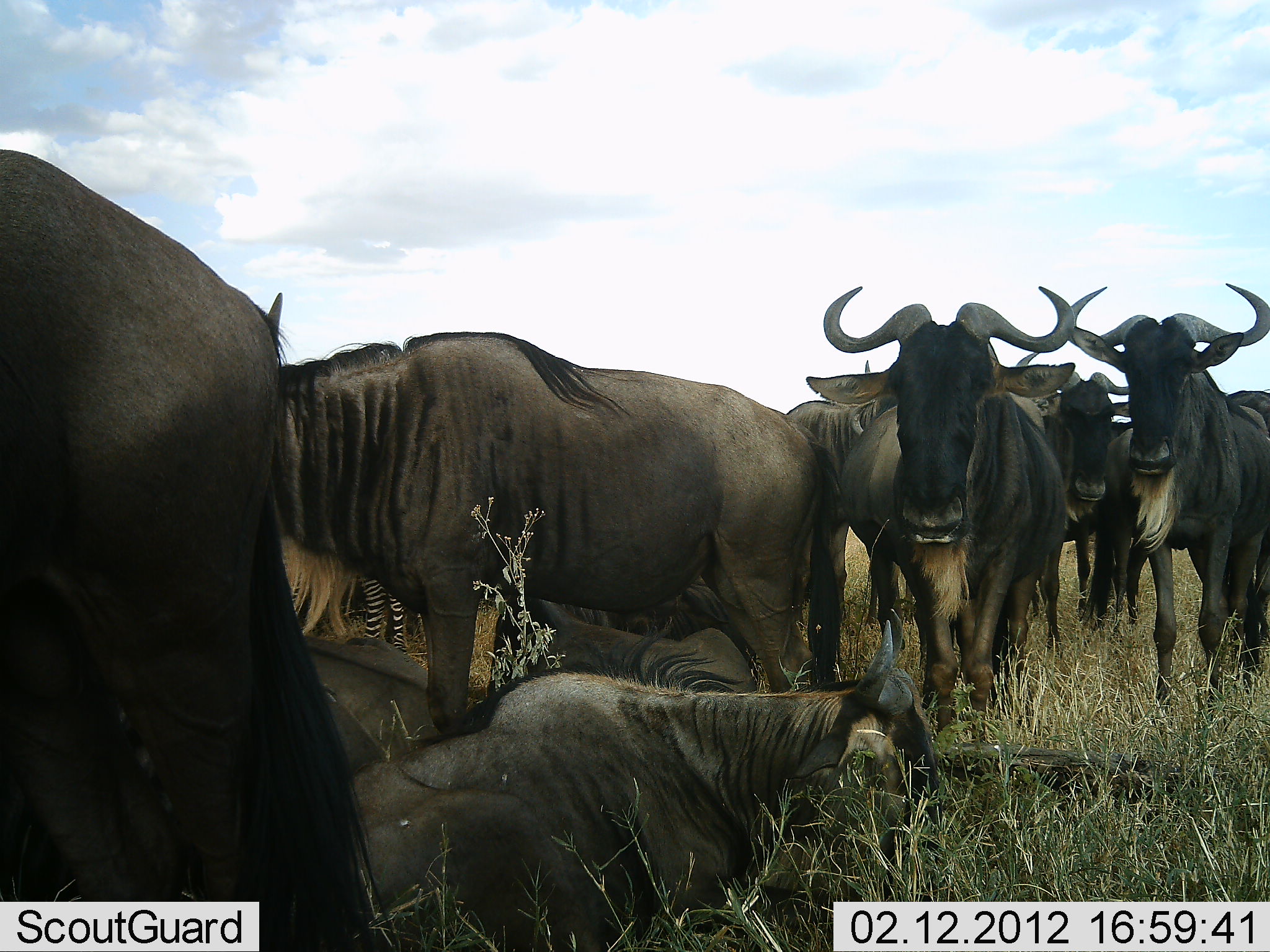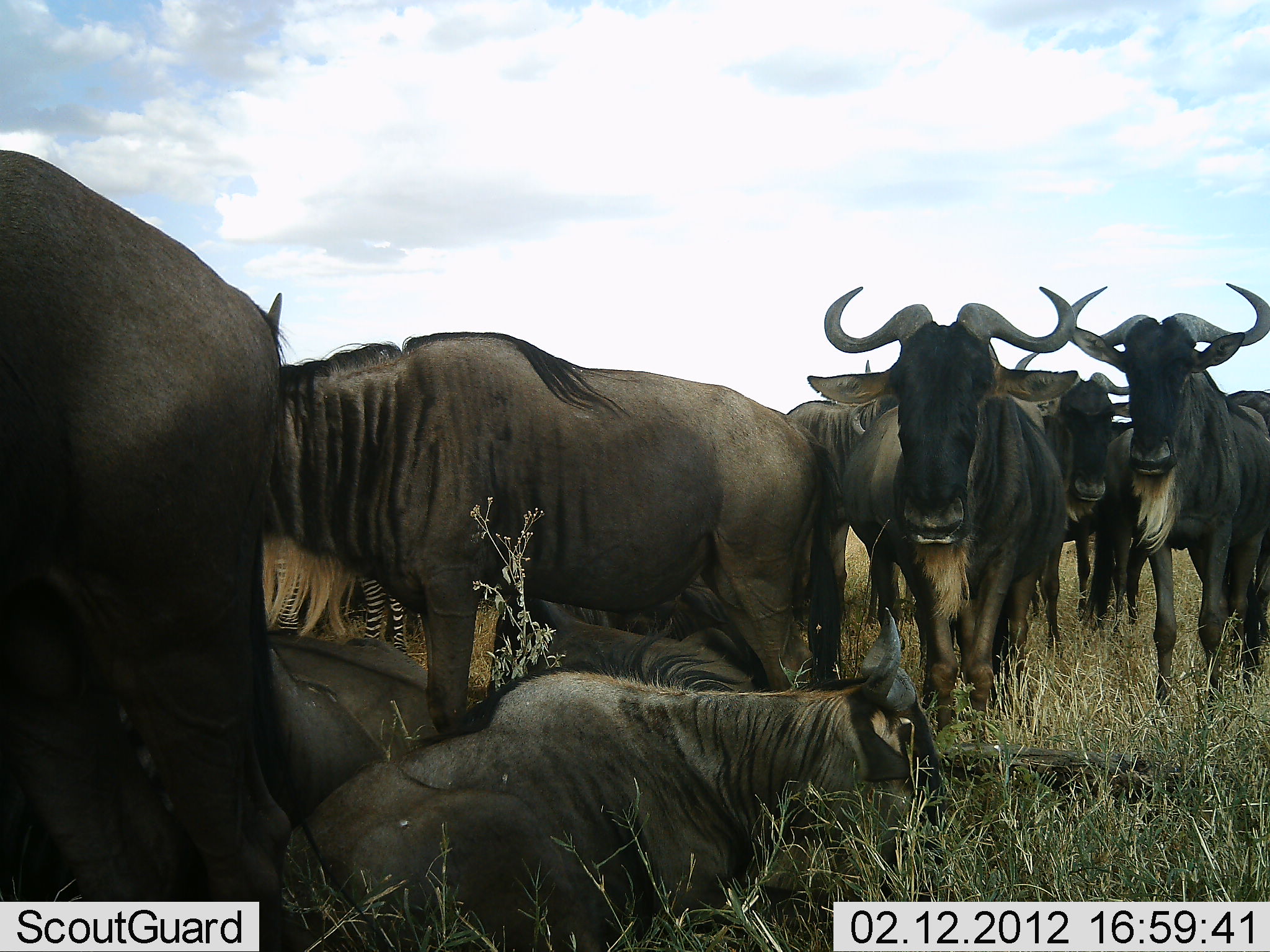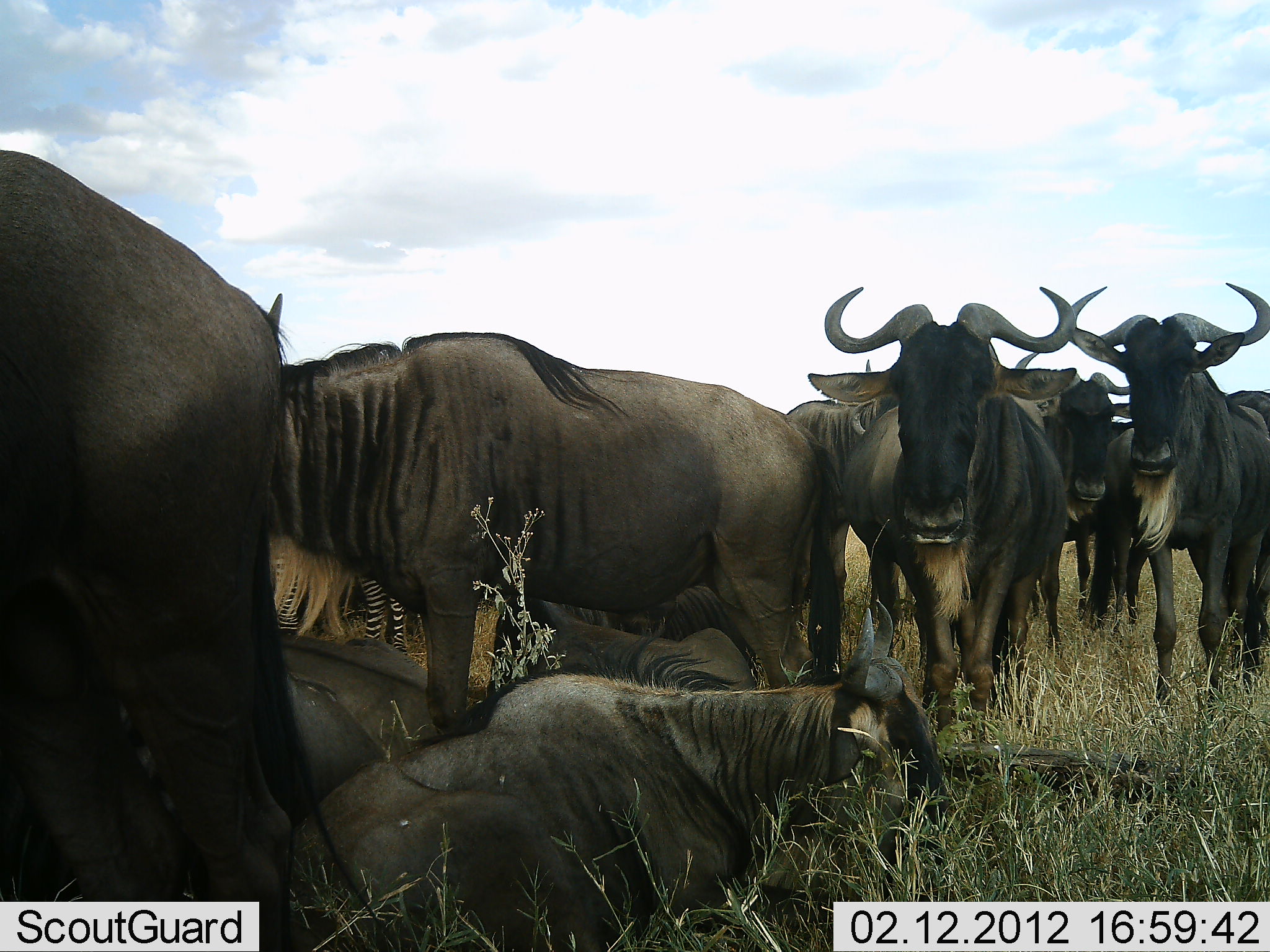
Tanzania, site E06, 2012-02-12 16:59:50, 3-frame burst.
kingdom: Animalia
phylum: Chordata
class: Mammalia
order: Artiodactyla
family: Bovidae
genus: Connochaetes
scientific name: Connochaetes taurinus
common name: blue wildebeest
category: wildebeest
Wildebeest (blue wildebeest) (Connochaetes taurinus), count 10. Behavior (volunteer vote fractions): standing 81%, resting 96%, moving 12%, interacting 12%. Young present (vote fraction): 0%. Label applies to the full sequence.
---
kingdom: Animalia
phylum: Chordata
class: Mammalia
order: Perissodactyla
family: Equidae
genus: Equus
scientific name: Equus quagga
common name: plains zebra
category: zebra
Zebra (plains zebra) (Equus quagga), count 1. Behavior (volunteer vote fractions): standing 94%, resting 0%, moving 6%, interacting 0%. Young present (vote fraction): 0%. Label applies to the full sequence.